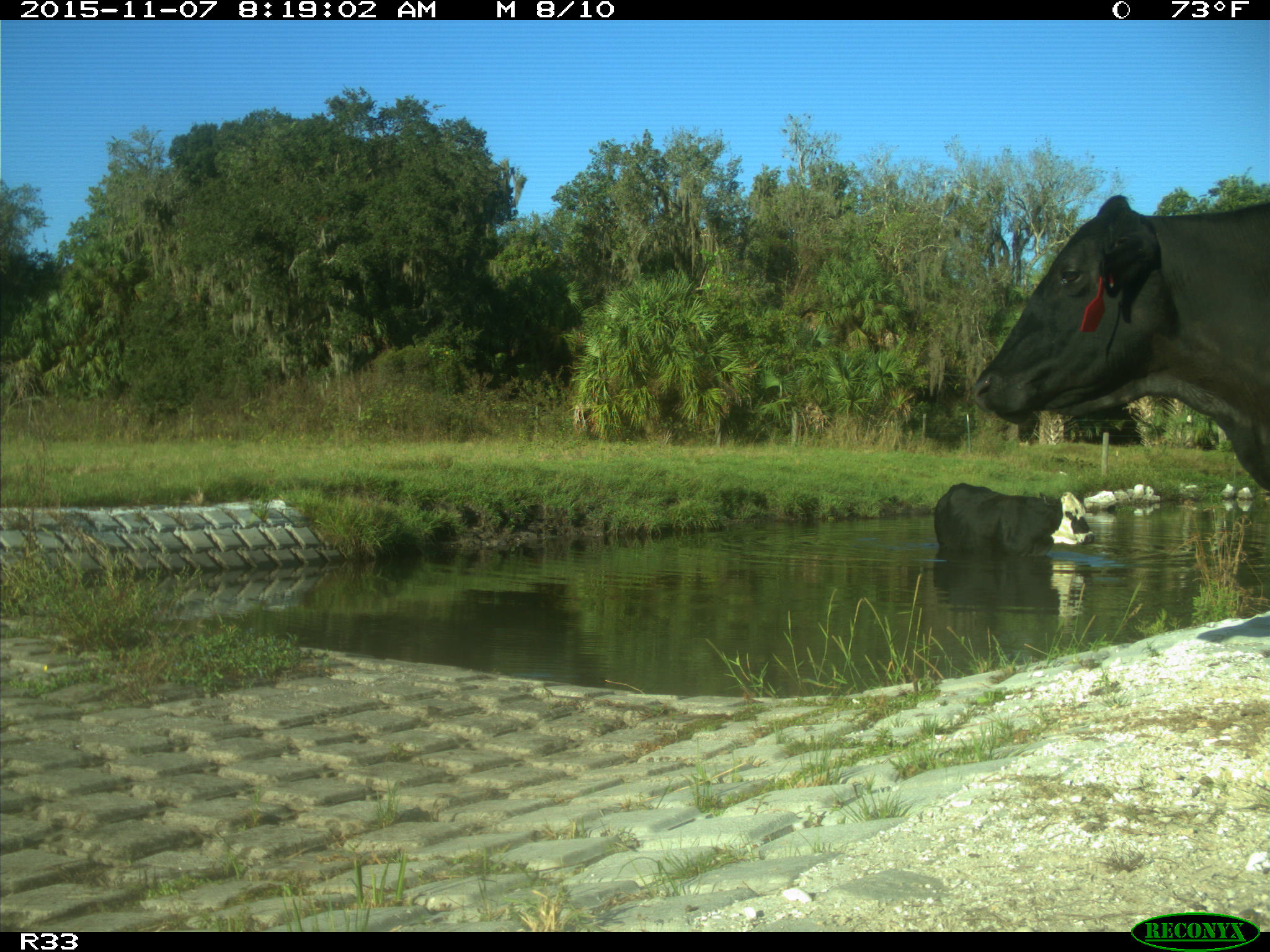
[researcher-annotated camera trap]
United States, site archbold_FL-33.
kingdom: Animalia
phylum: Chordata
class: Mammalia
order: Artiodactyla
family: Bovidae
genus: Bos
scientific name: Bos taurus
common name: domestic cow